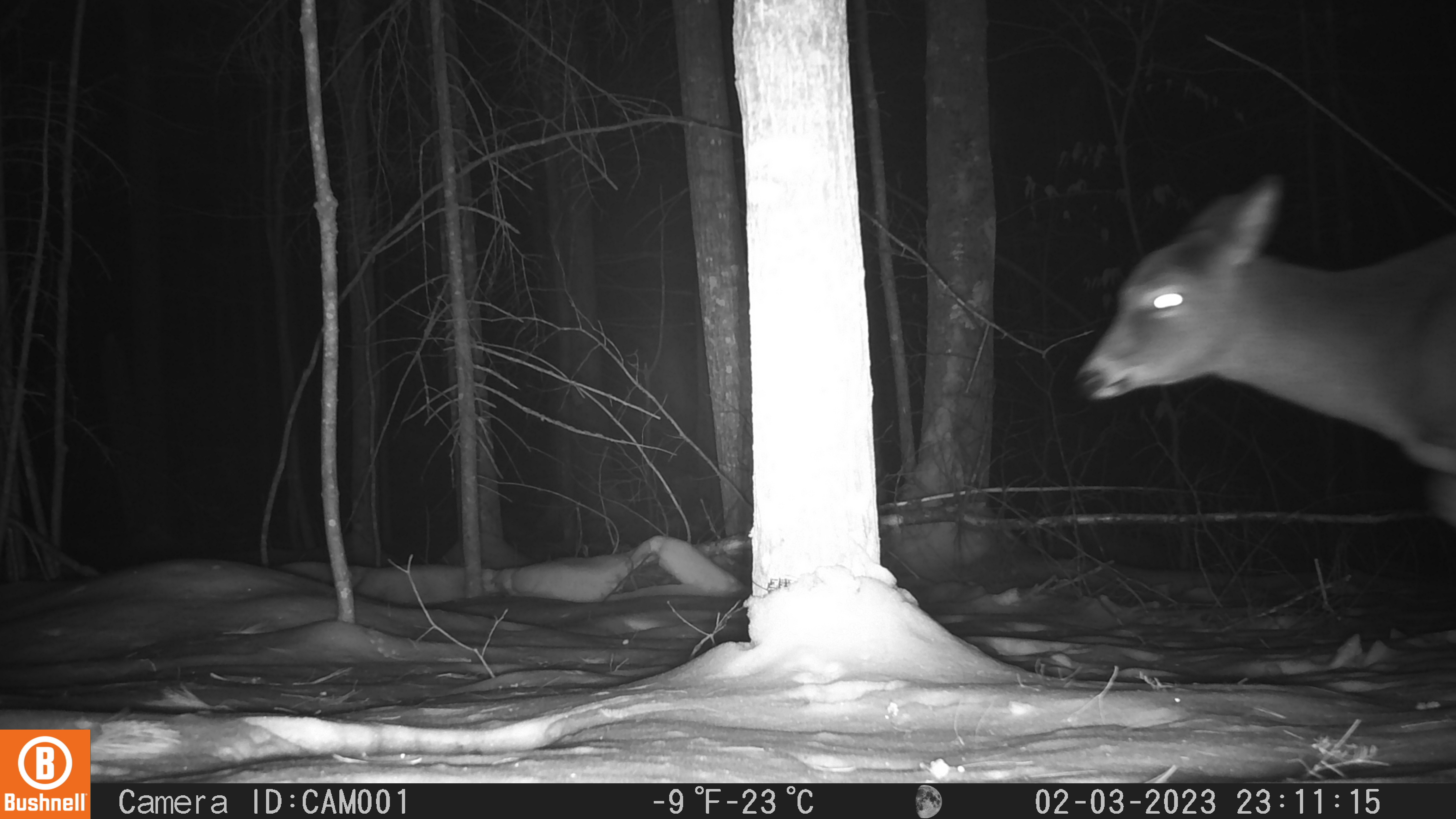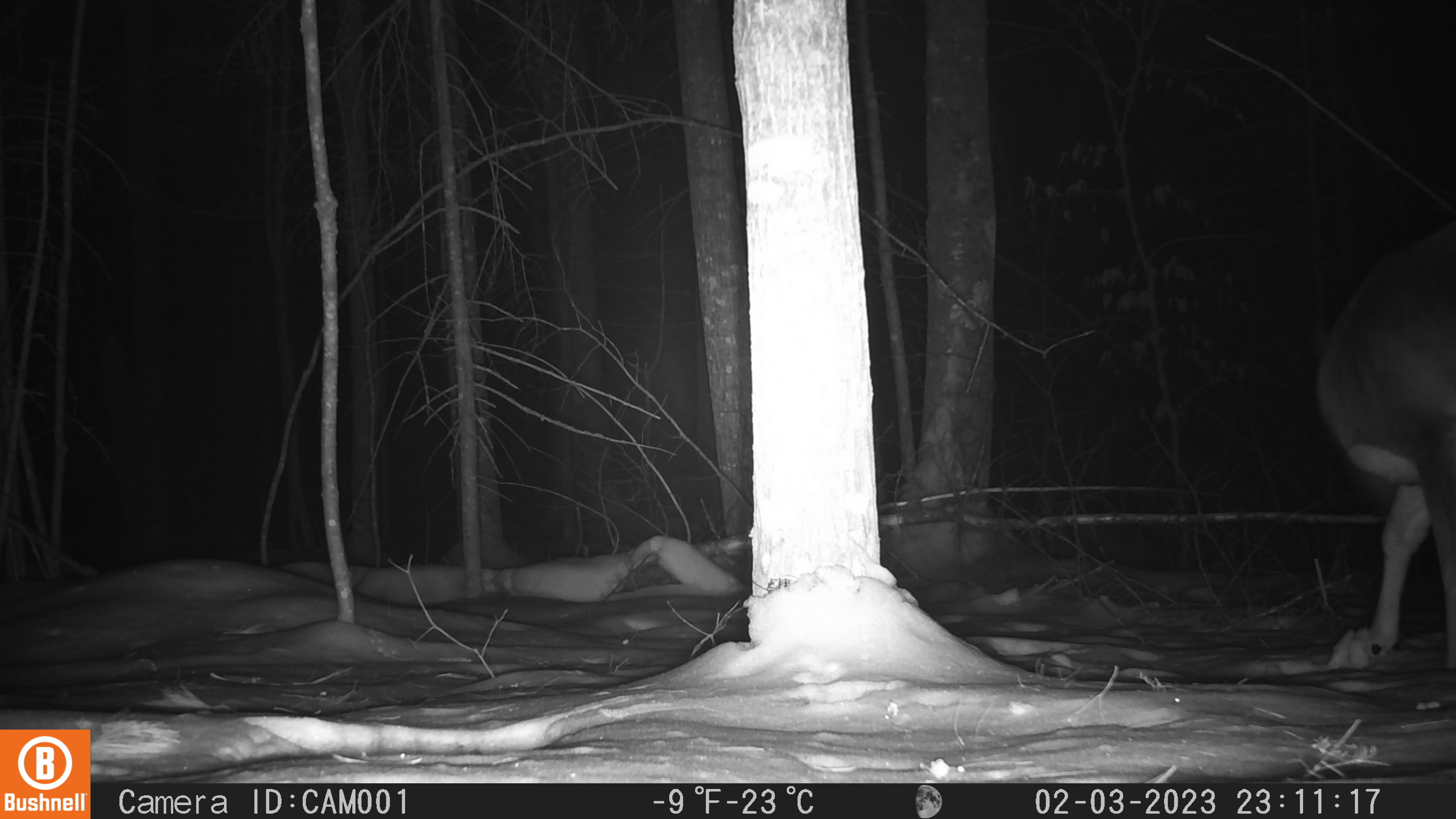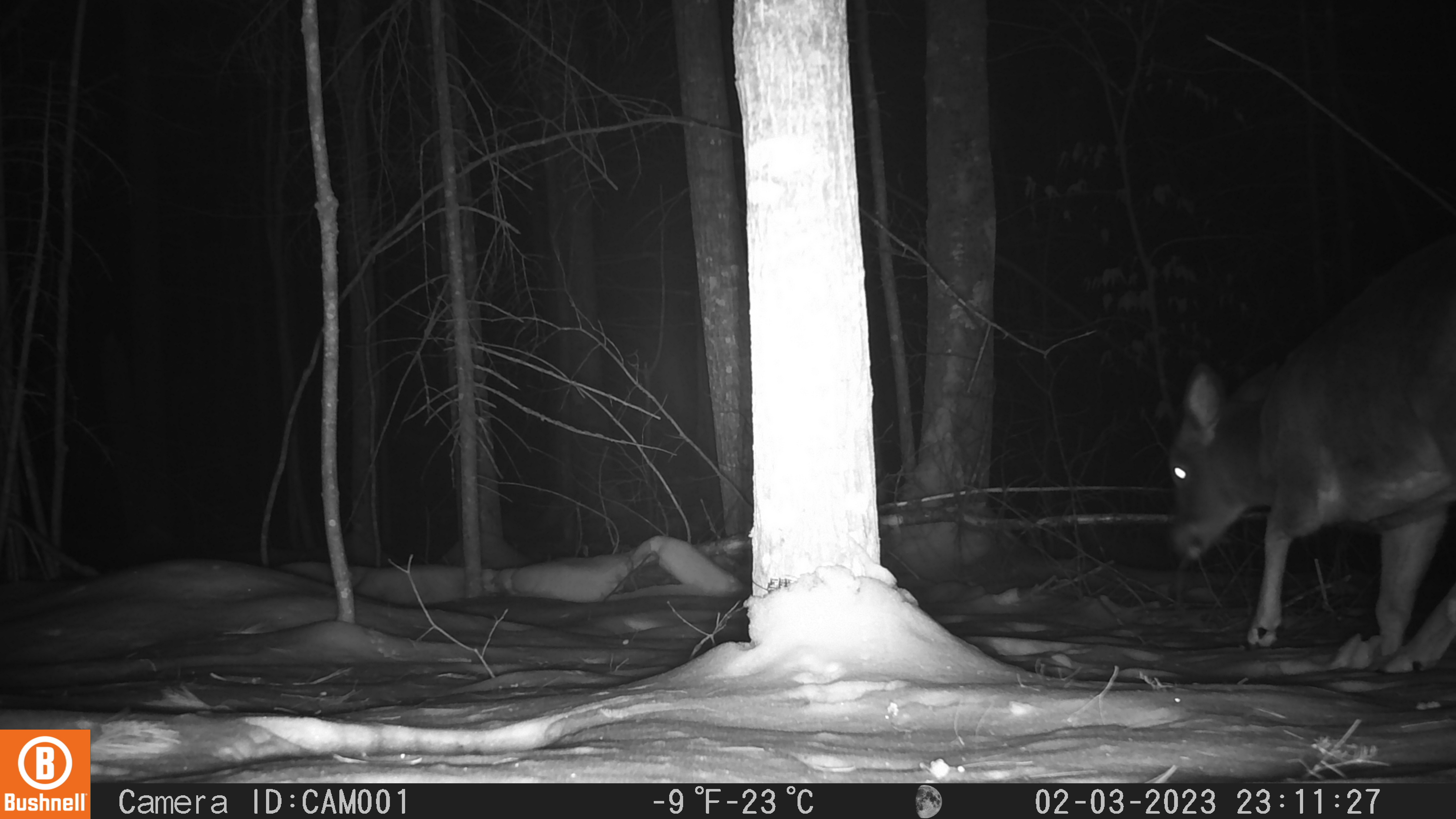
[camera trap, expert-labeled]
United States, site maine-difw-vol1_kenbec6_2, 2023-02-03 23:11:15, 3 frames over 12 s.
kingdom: Animalia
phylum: Chordata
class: Mammalia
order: Artiodactyla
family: Cervidae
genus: Odocoileus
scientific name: Odocoileus virginianus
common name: white-tailed deer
White-tailed deer (Odocoileus virginianus).